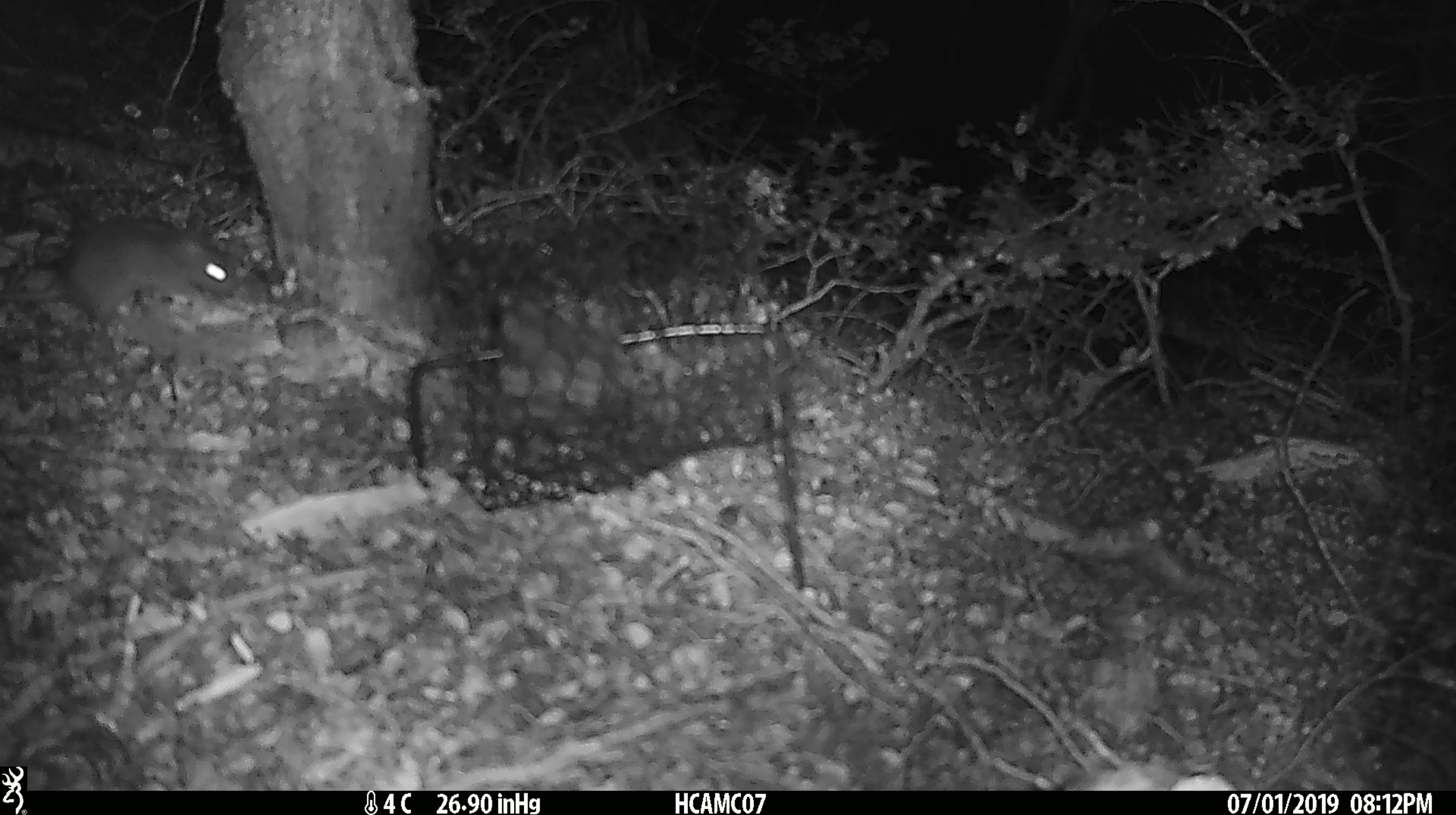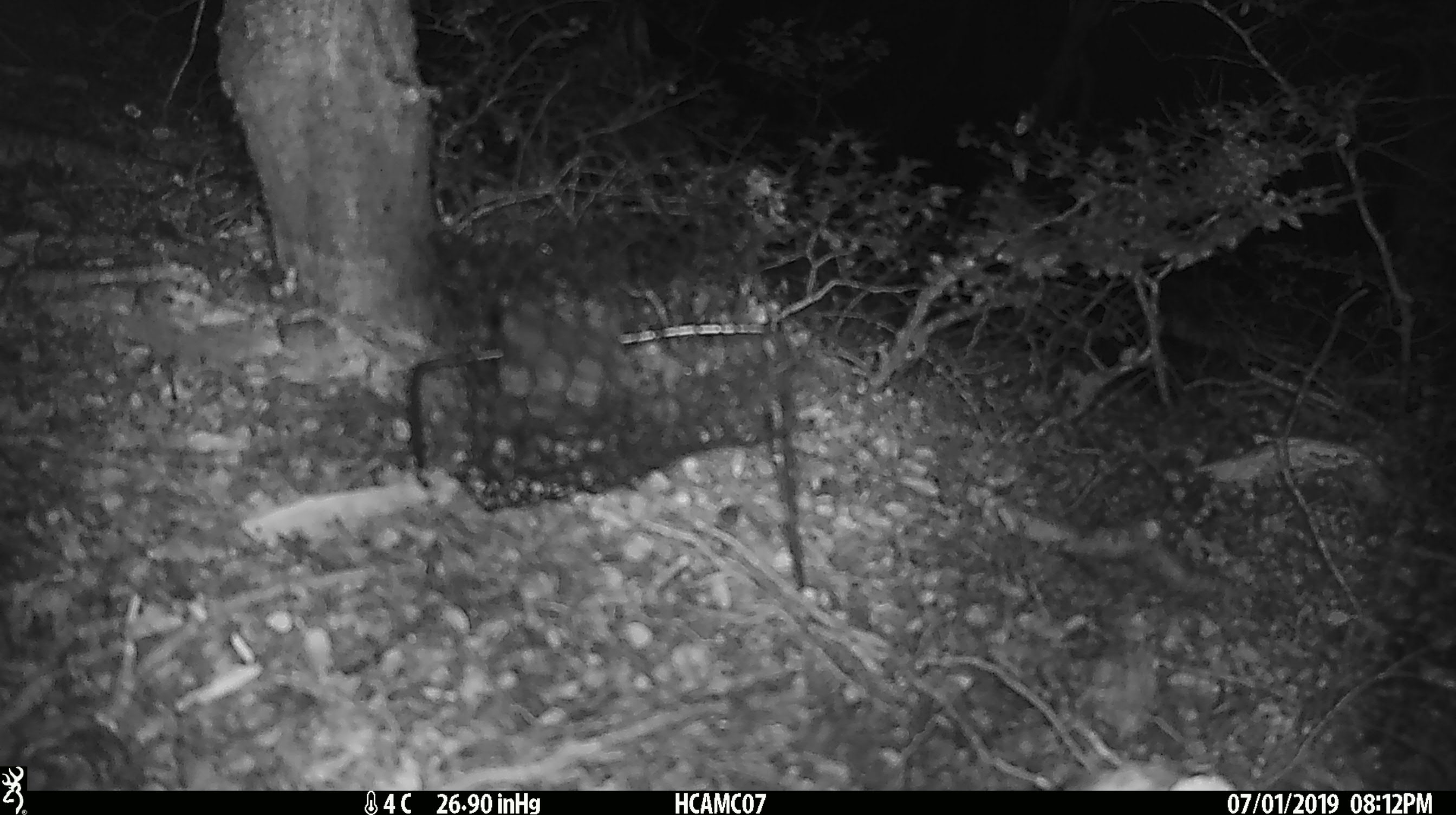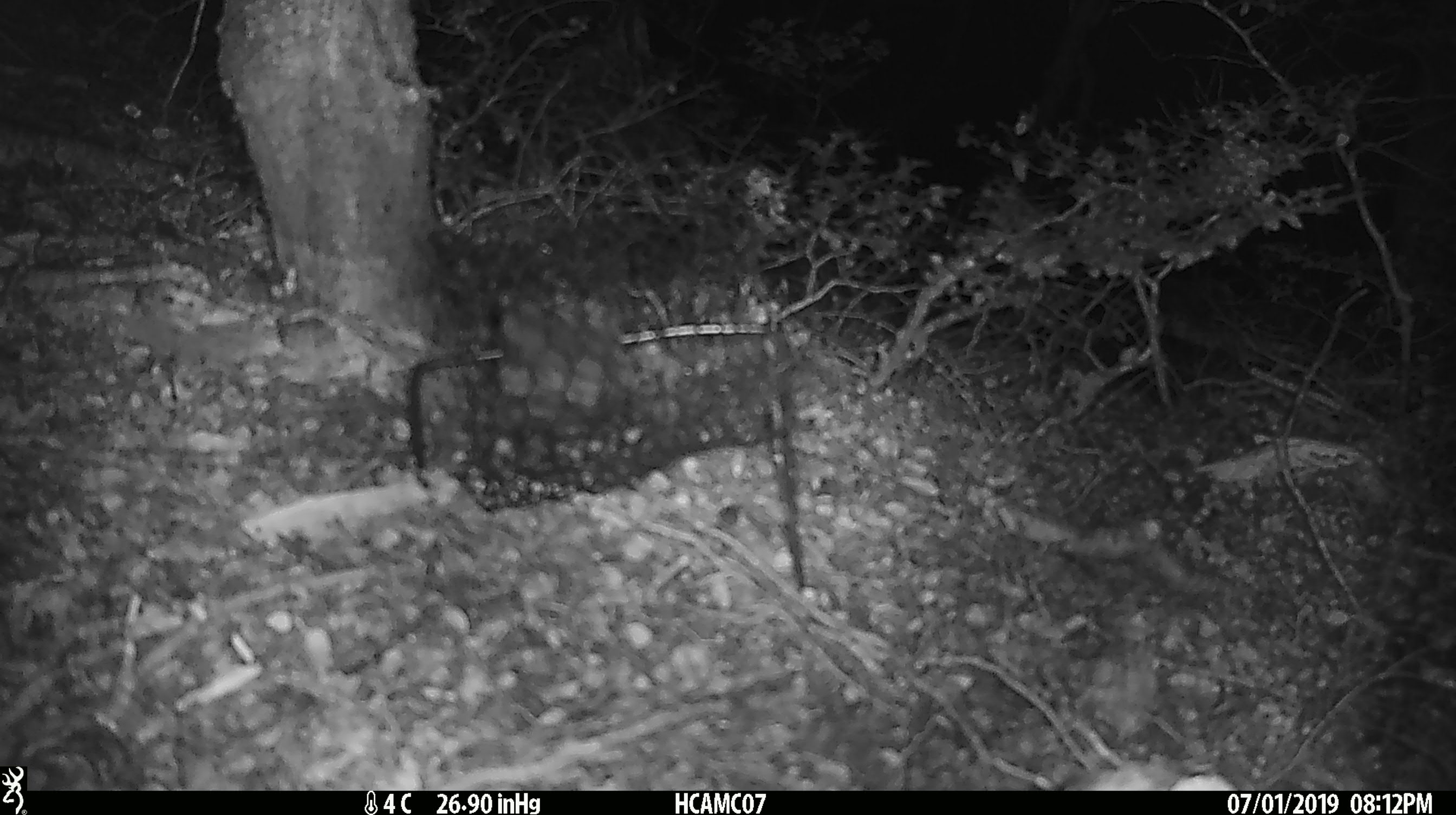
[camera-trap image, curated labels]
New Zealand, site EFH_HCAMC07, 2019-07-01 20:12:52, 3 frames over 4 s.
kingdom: Animalia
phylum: Chordata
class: Mammalia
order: Rodentia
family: Muridae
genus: Rattus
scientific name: Rattus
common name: rat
Rat (Rattus).